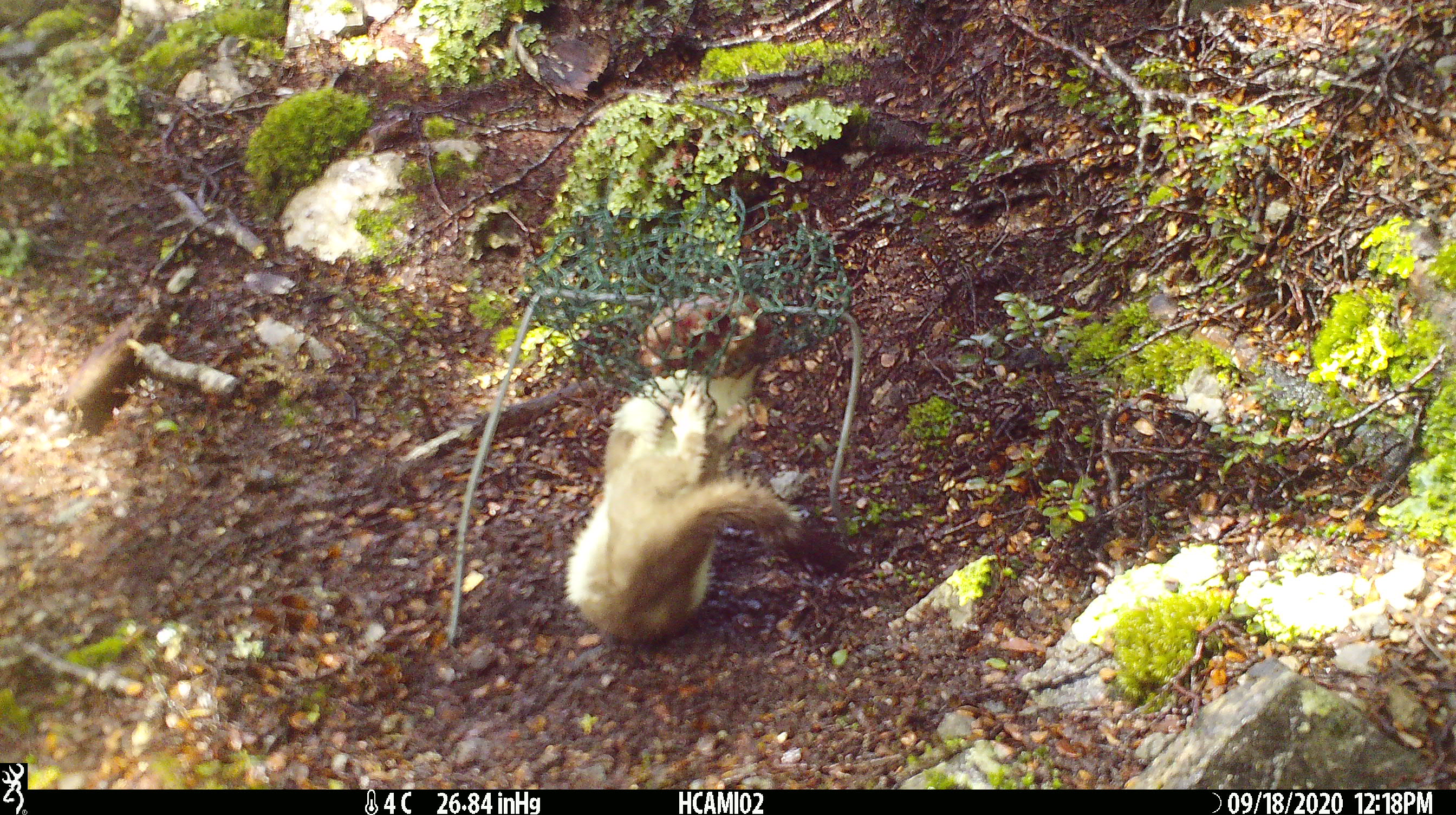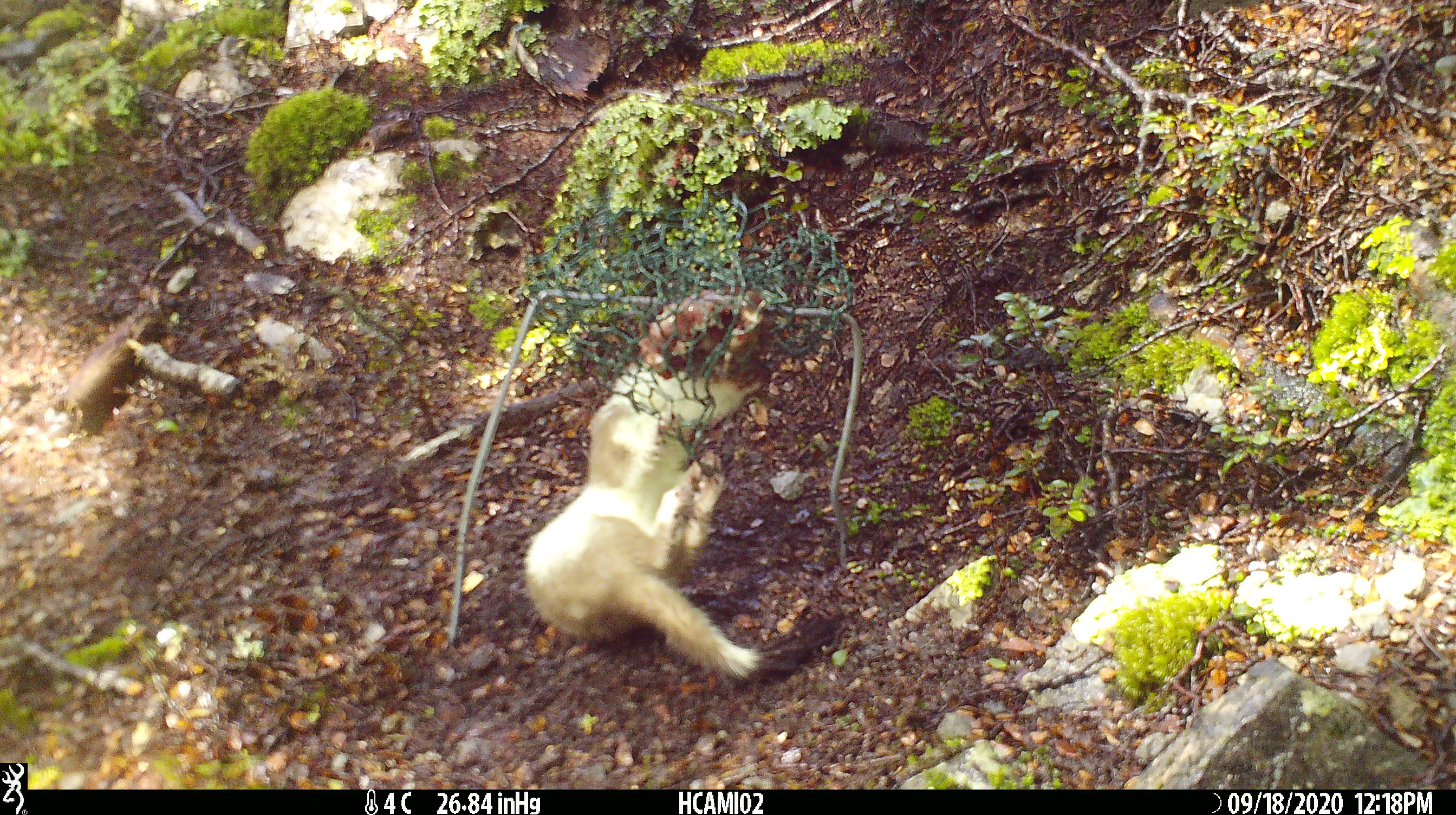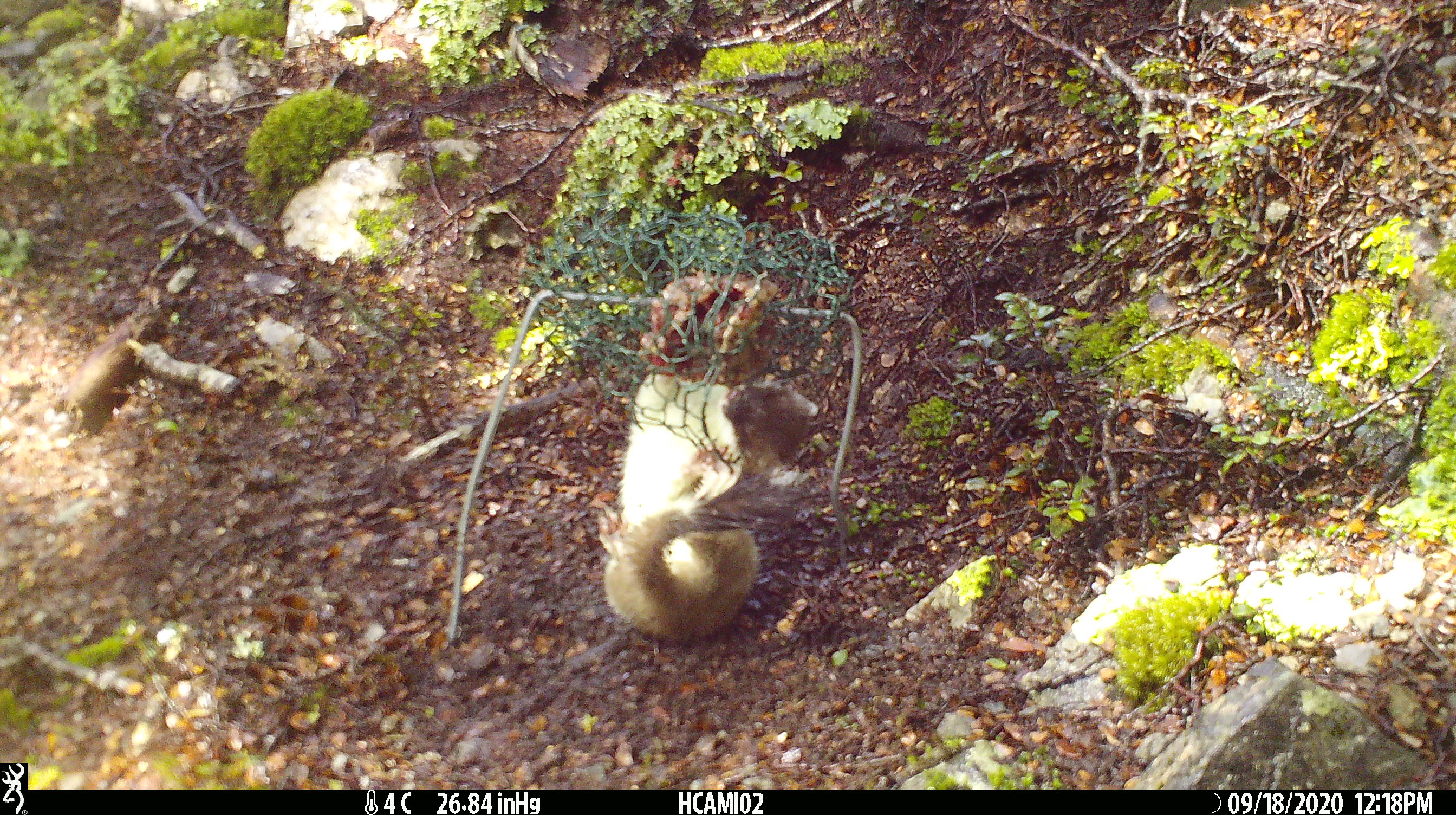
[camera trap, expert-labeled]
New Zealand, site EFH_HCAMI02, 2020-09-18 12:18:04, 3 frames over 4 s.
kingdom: Animalia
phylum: Chordata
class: Mammalia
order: Carnivora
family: Mustelidae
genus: Mustela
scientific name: Mustela erminea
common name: stoat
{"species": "stoat (Mustela erminea)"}